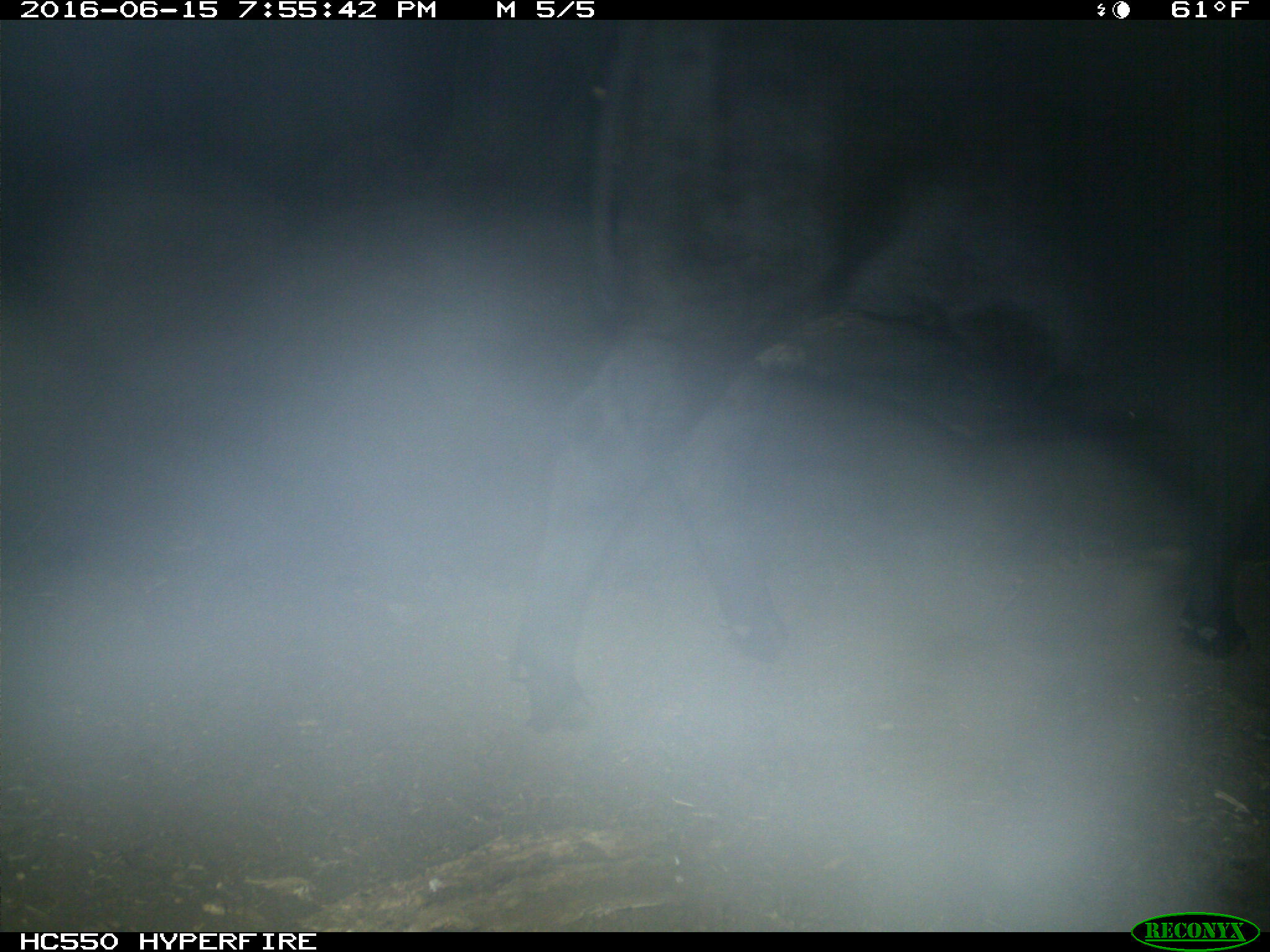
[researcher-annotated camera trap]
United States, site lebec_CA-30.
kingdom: Animalia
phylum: Chordata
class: Mammalia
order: Artiodactyla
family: Bovidae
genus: Bos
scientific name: Bos taurus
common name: domestic cow